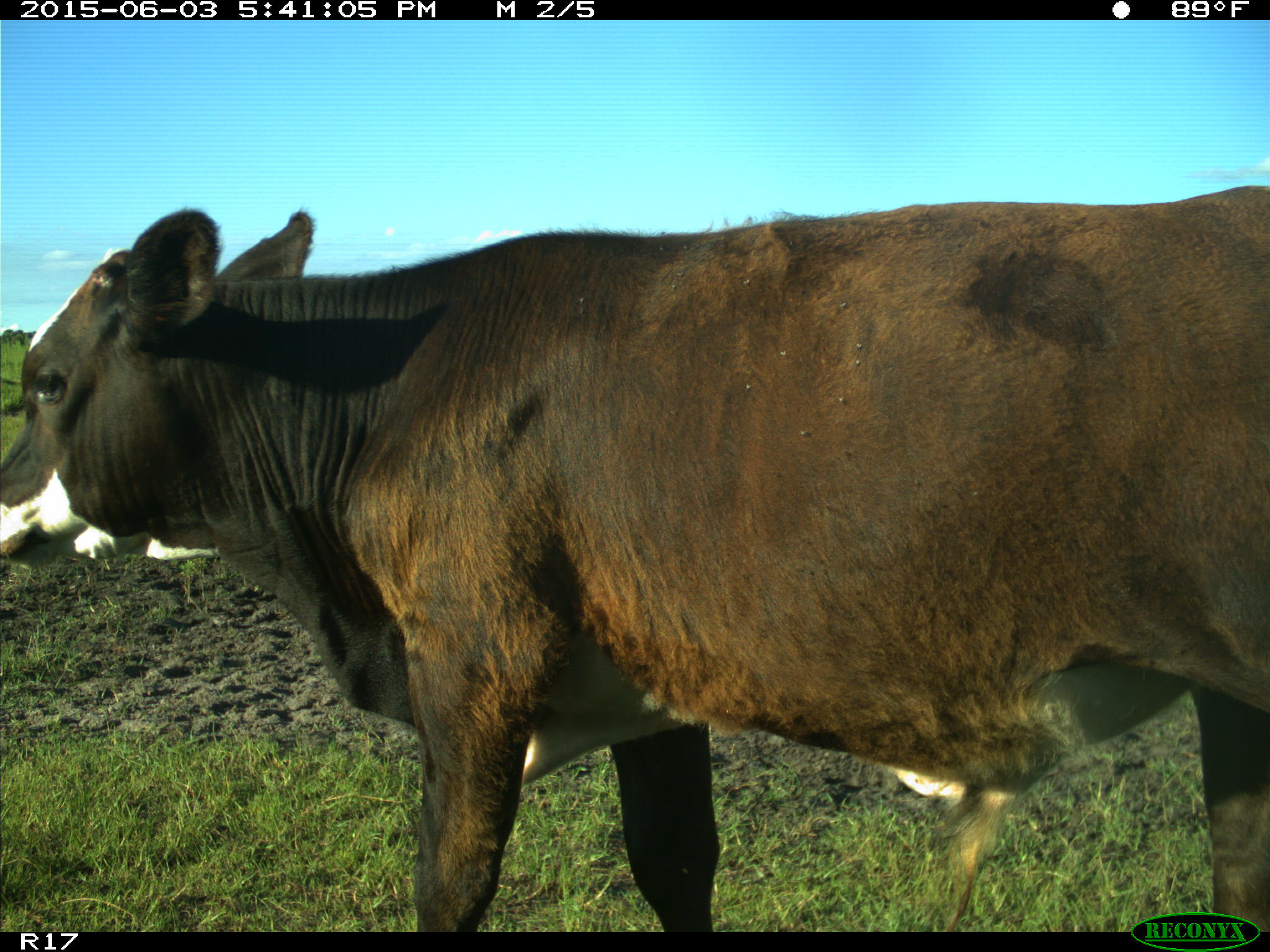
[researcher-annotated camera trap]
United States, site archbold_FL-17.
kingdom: Animalia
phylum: Chordata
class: Mammalia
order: Artiodactyla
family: Bovidae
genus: Bos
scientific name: Bos taurus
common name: domestic cow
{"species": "Bos taurus (domestic cow)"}